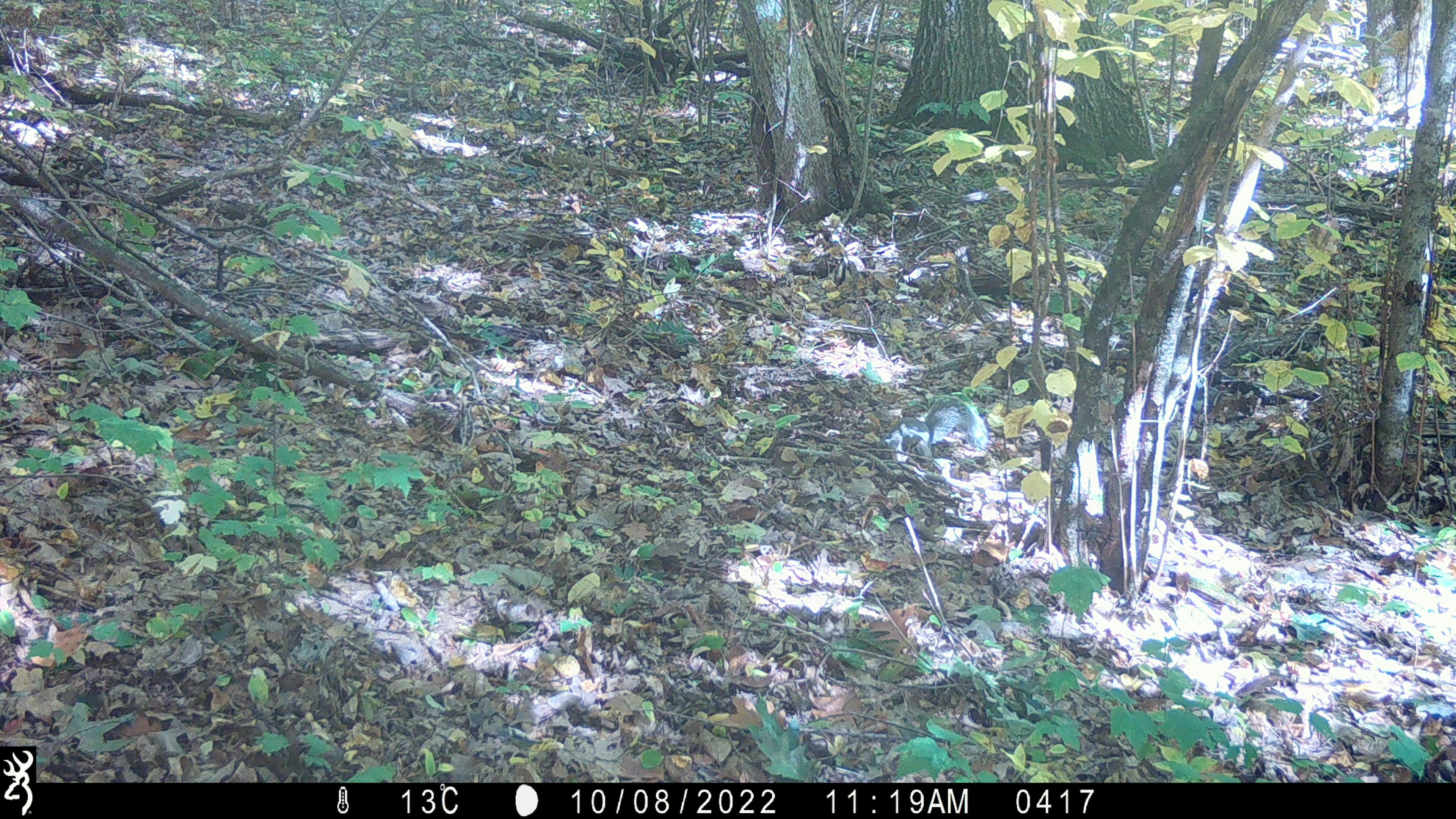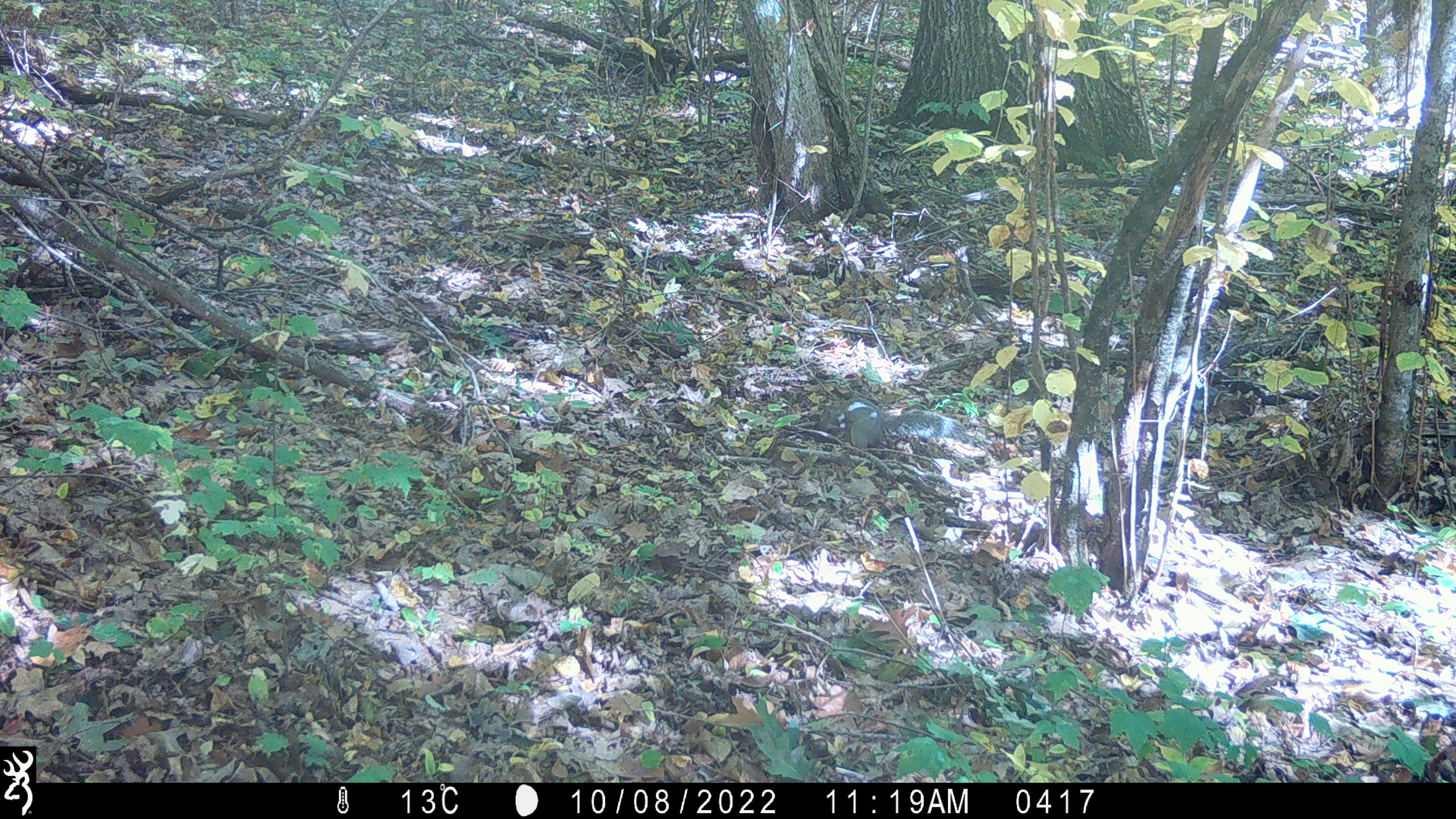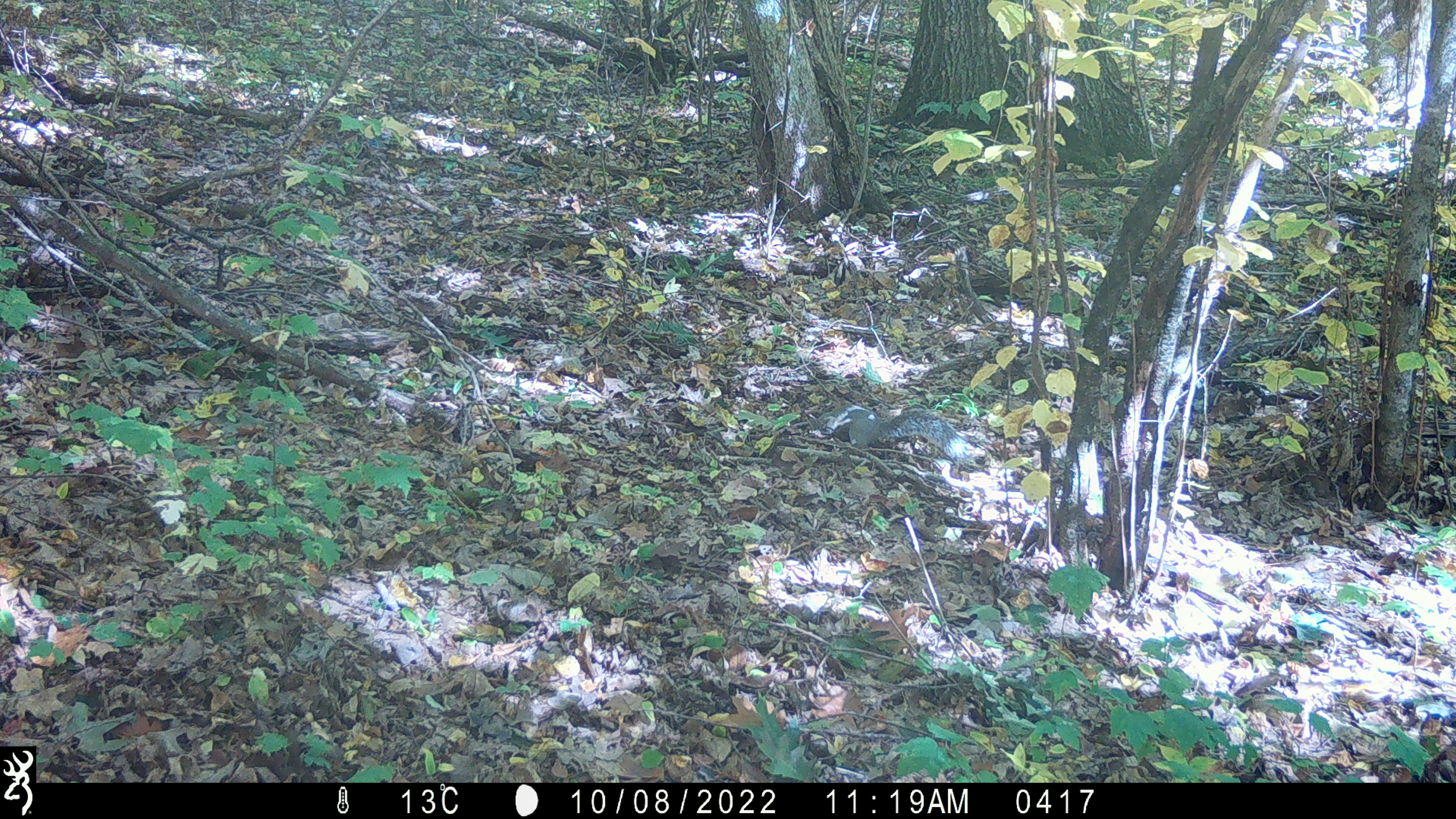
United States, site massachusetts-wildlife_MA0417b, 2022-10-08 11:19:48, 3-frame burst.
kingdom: Animalia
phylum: Chordata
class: Mammalia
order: Rodentia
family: Sciuridae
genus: Sciurus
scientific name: Sciurus carolinensis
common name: gray squirrel